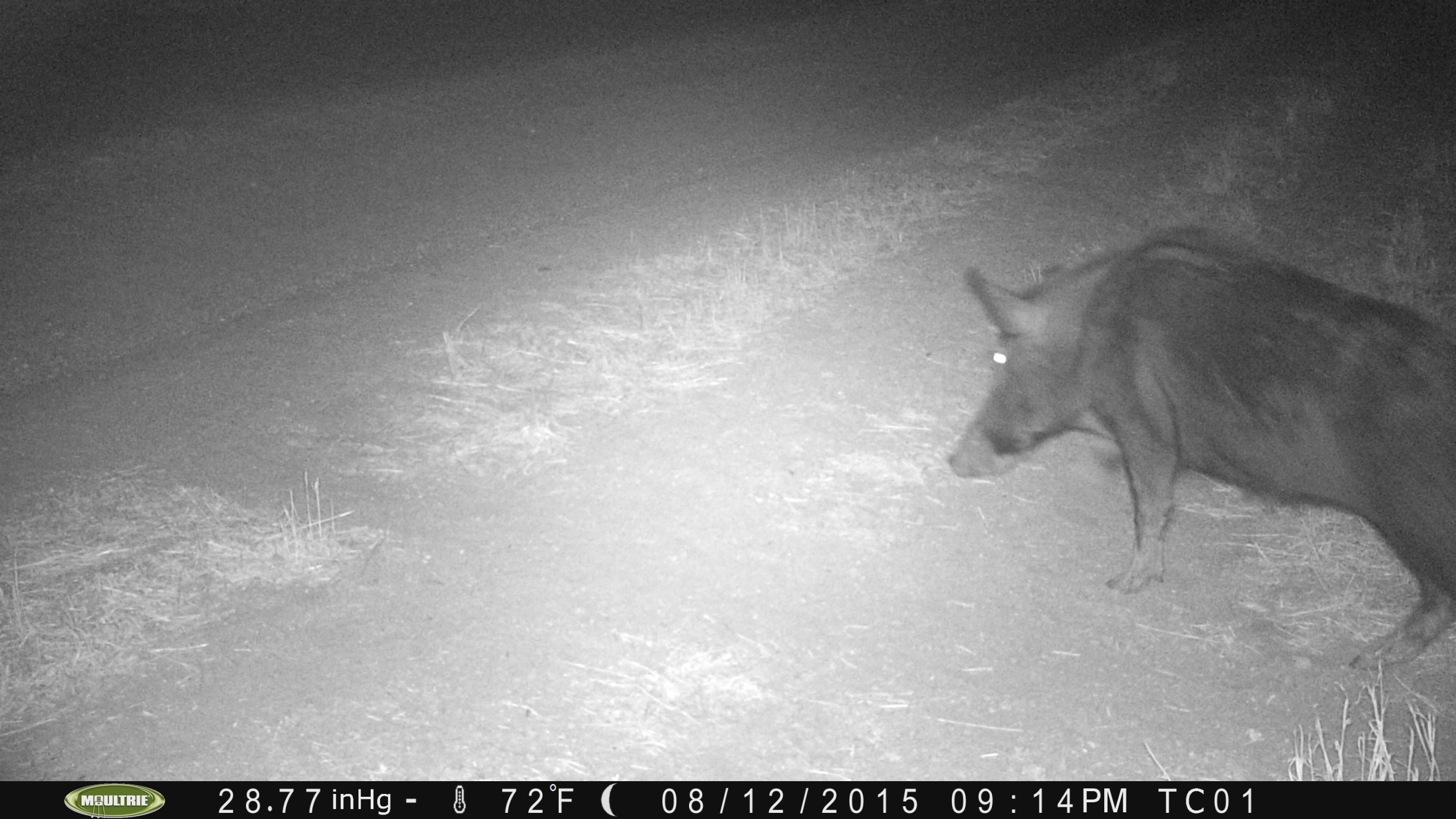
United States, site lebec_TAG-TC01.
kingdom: Animalia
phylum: Chordata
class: Mammalia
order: Artiodactyla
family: Suidae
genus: Sus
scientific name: Sus scrofa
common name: wild boar